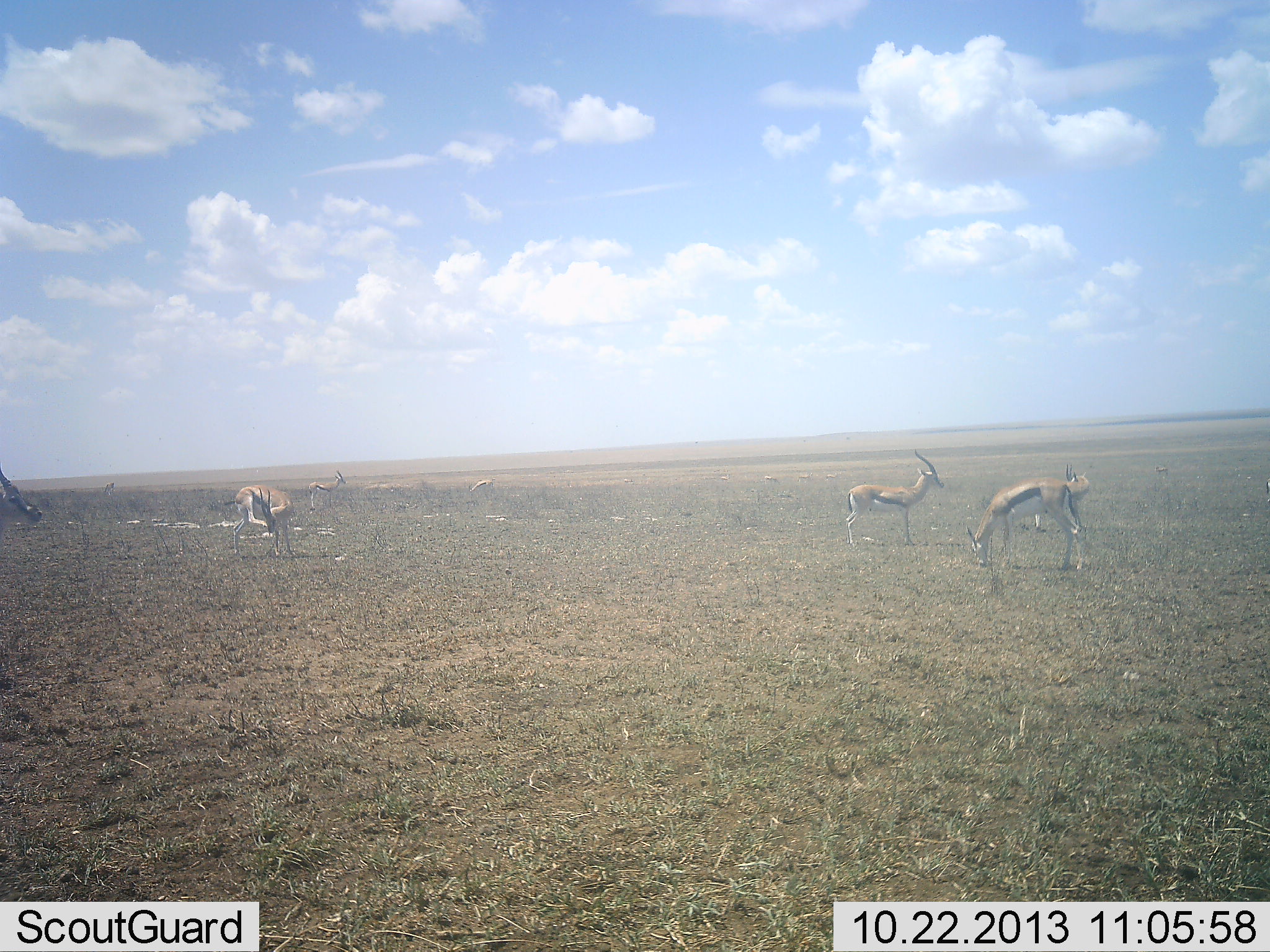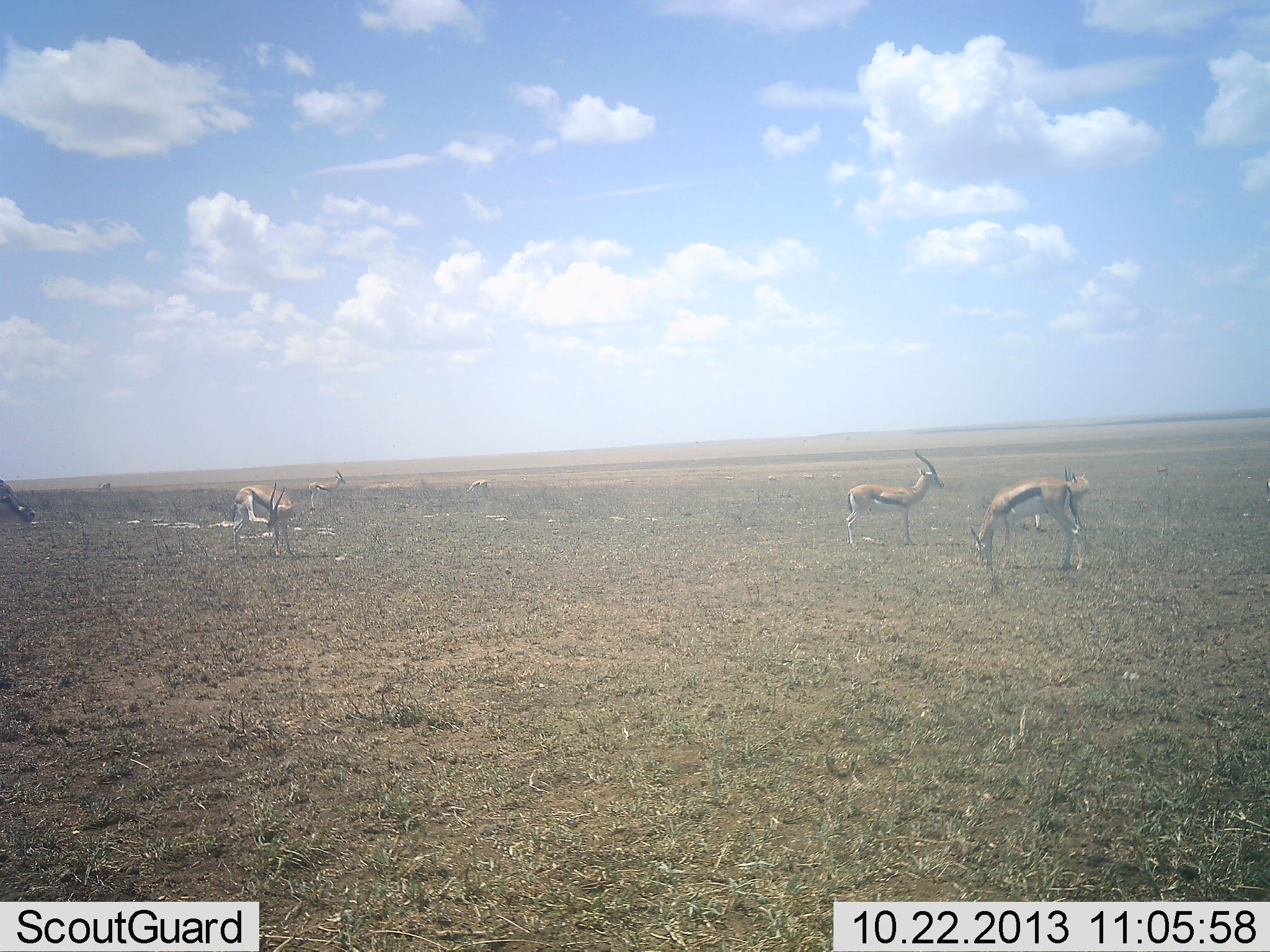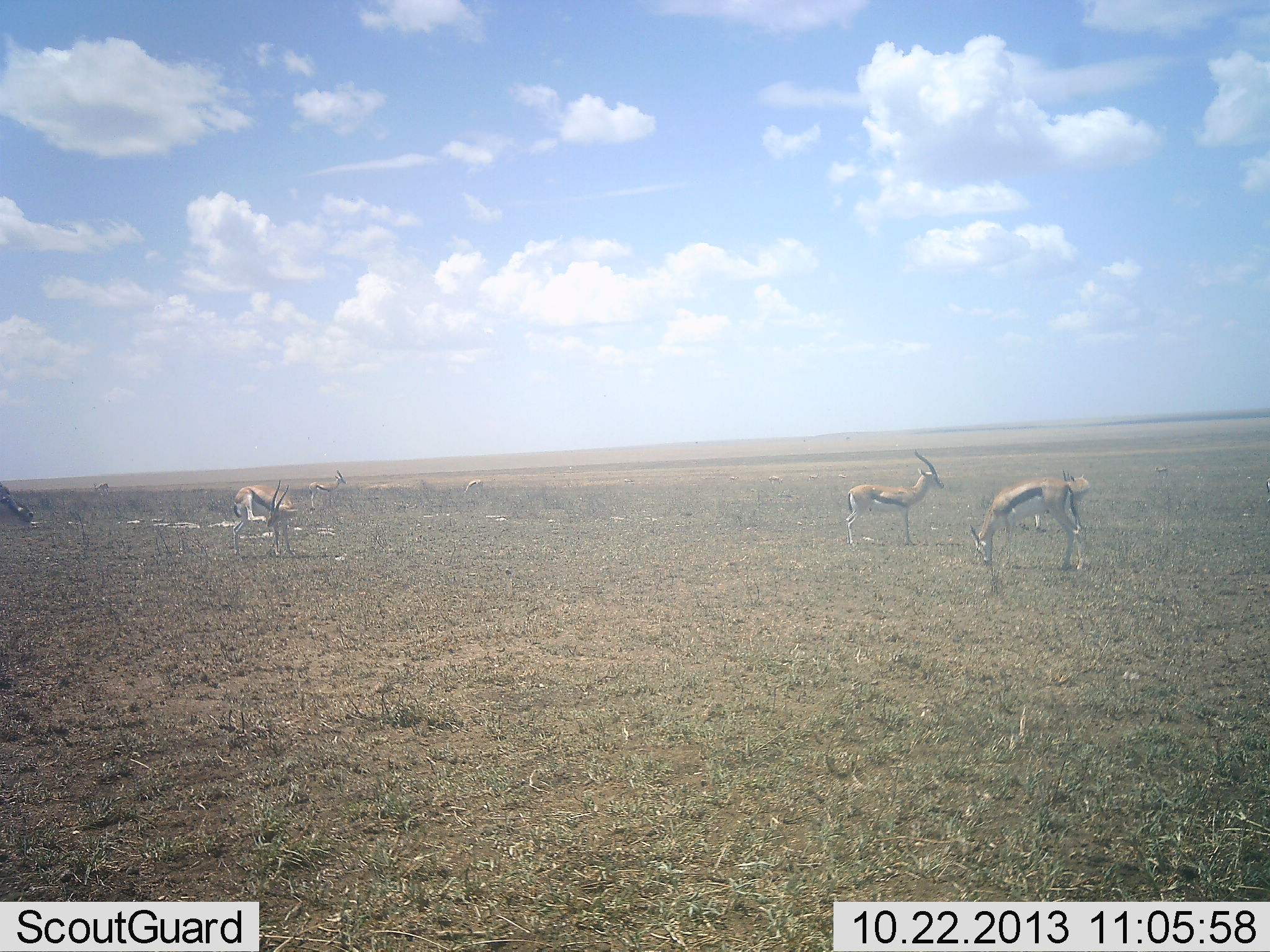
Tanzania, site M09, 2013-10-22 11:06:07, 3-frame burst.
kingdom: Animalia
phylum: Chordata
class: Mammalia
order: Artiodactyla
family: Bovidae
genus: Eudorcas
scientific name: Eudorcas thomsonii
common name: thomson's gazelle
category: gazellethomsons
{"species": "gazellethomsons (thomson's gazelle) (Eudorcas thomsonii)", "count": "7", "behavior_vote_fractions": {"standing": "93%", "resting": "0%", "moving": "7%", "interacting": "0%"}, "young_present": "0%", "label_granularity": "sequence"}